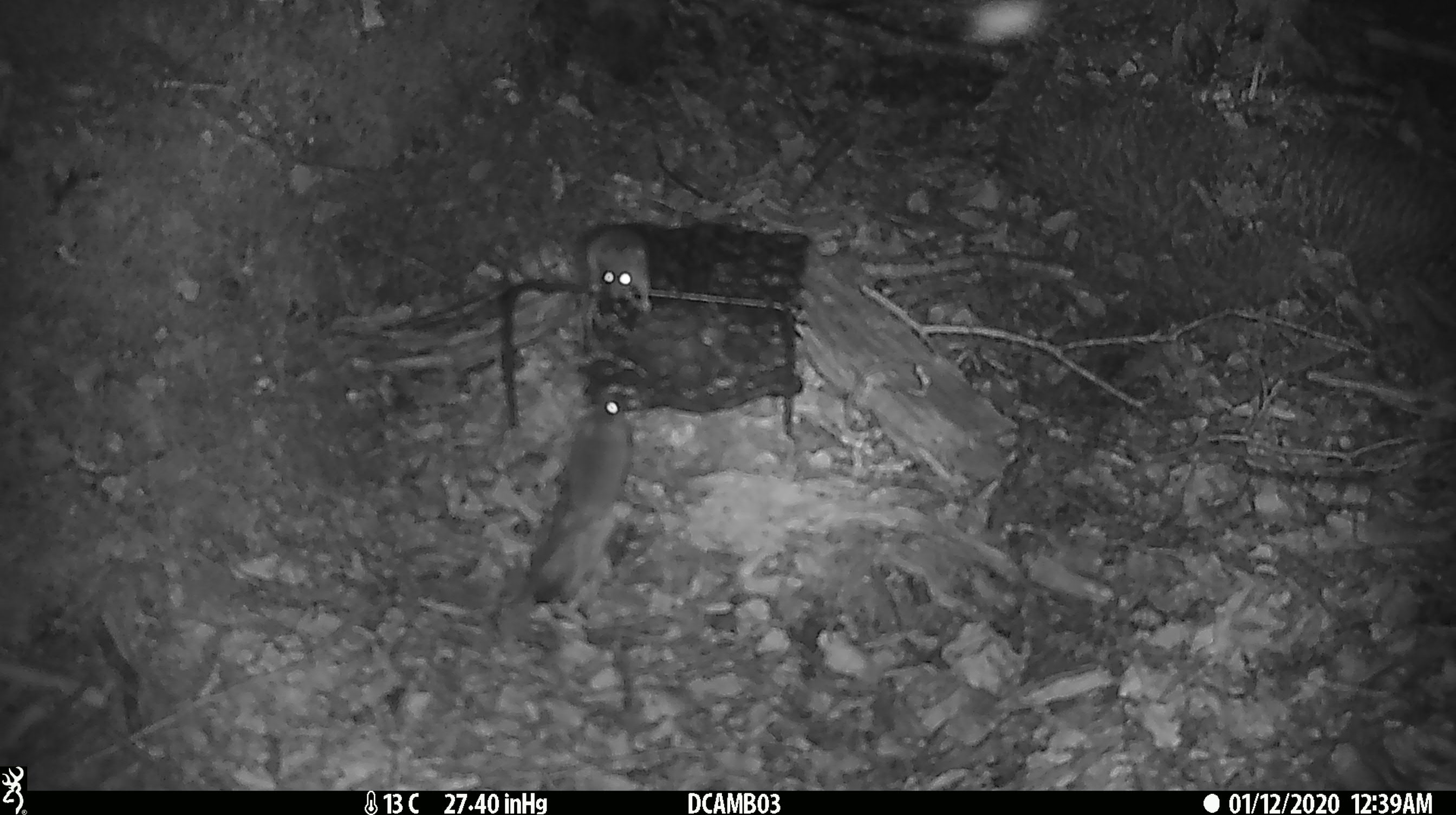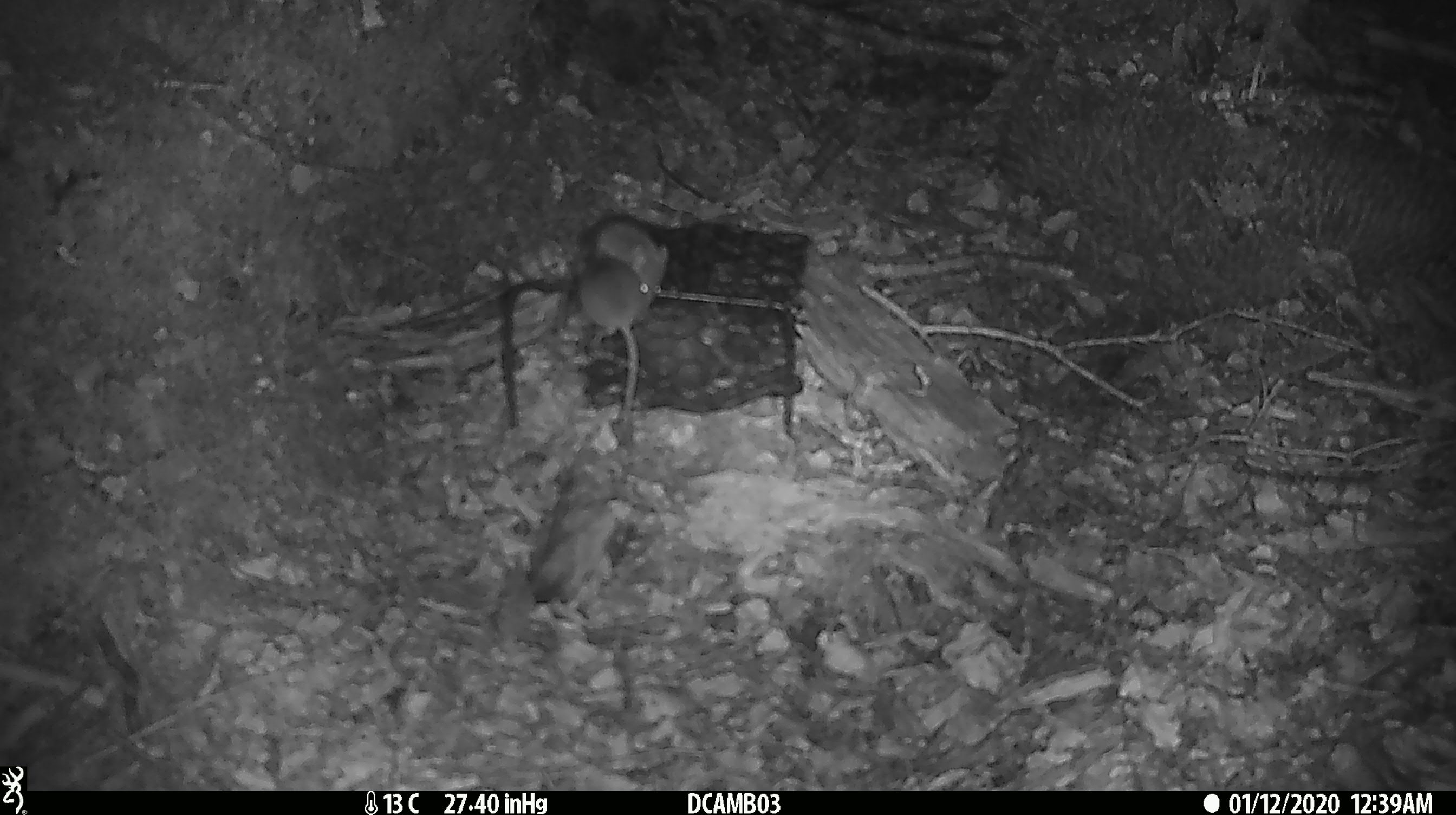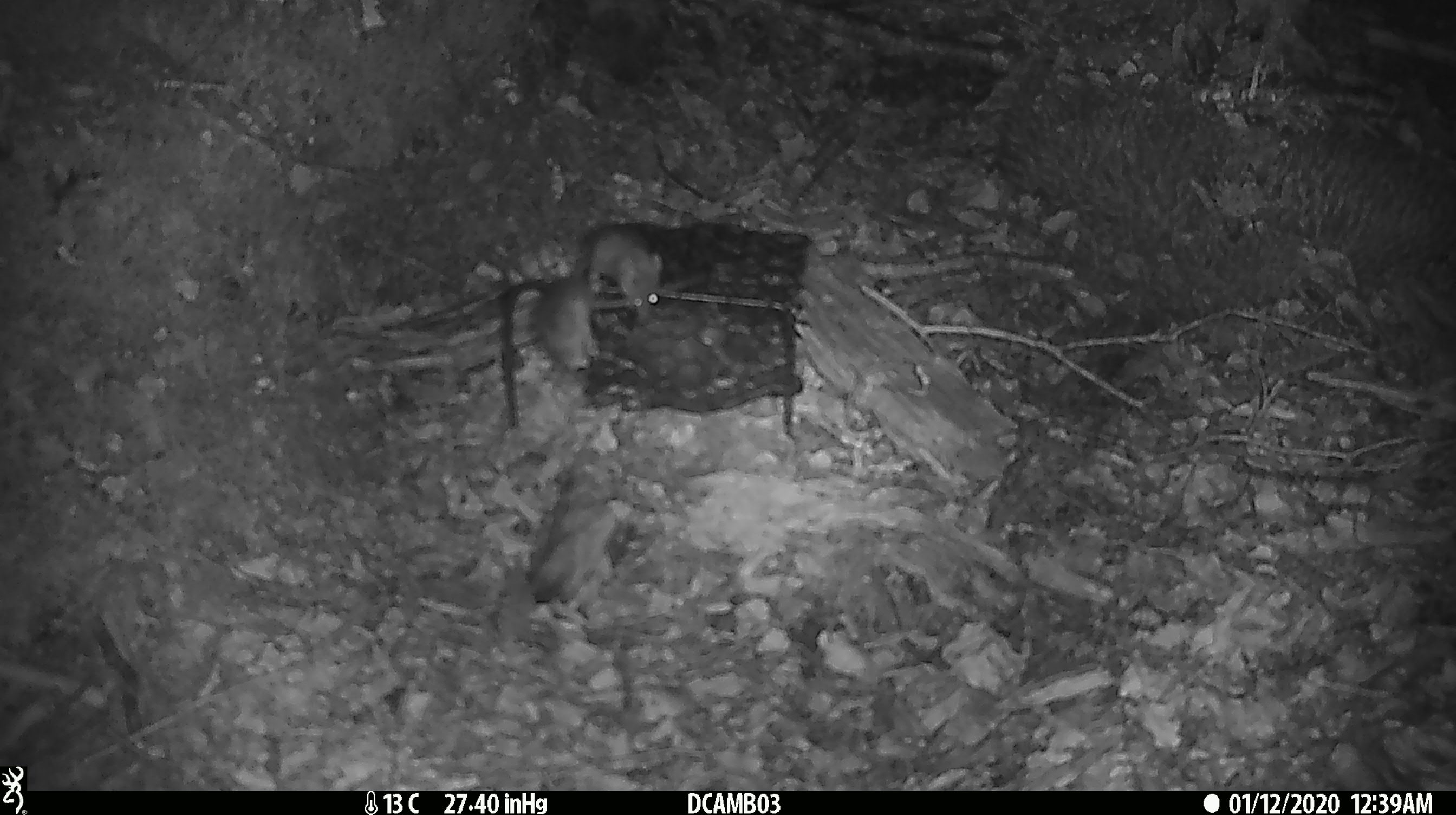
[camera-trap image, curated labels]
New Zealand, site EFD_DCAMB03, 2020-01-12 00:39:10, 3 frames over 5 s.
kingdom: Animalia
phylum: Chordata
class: Mammalia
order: Rodentia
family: Muridae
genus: Mus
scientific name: Mus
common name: mouse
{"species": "mouse (Mus)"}